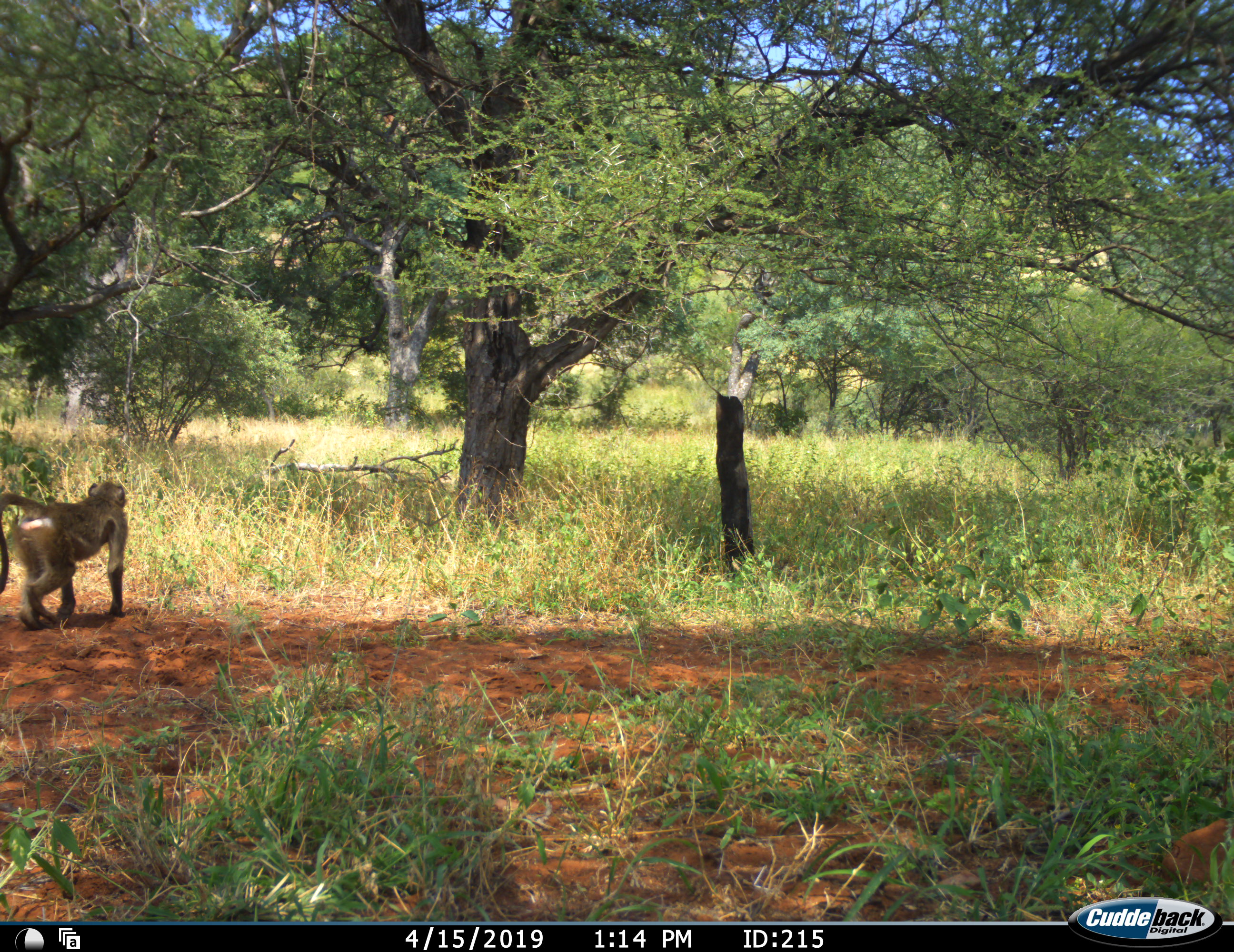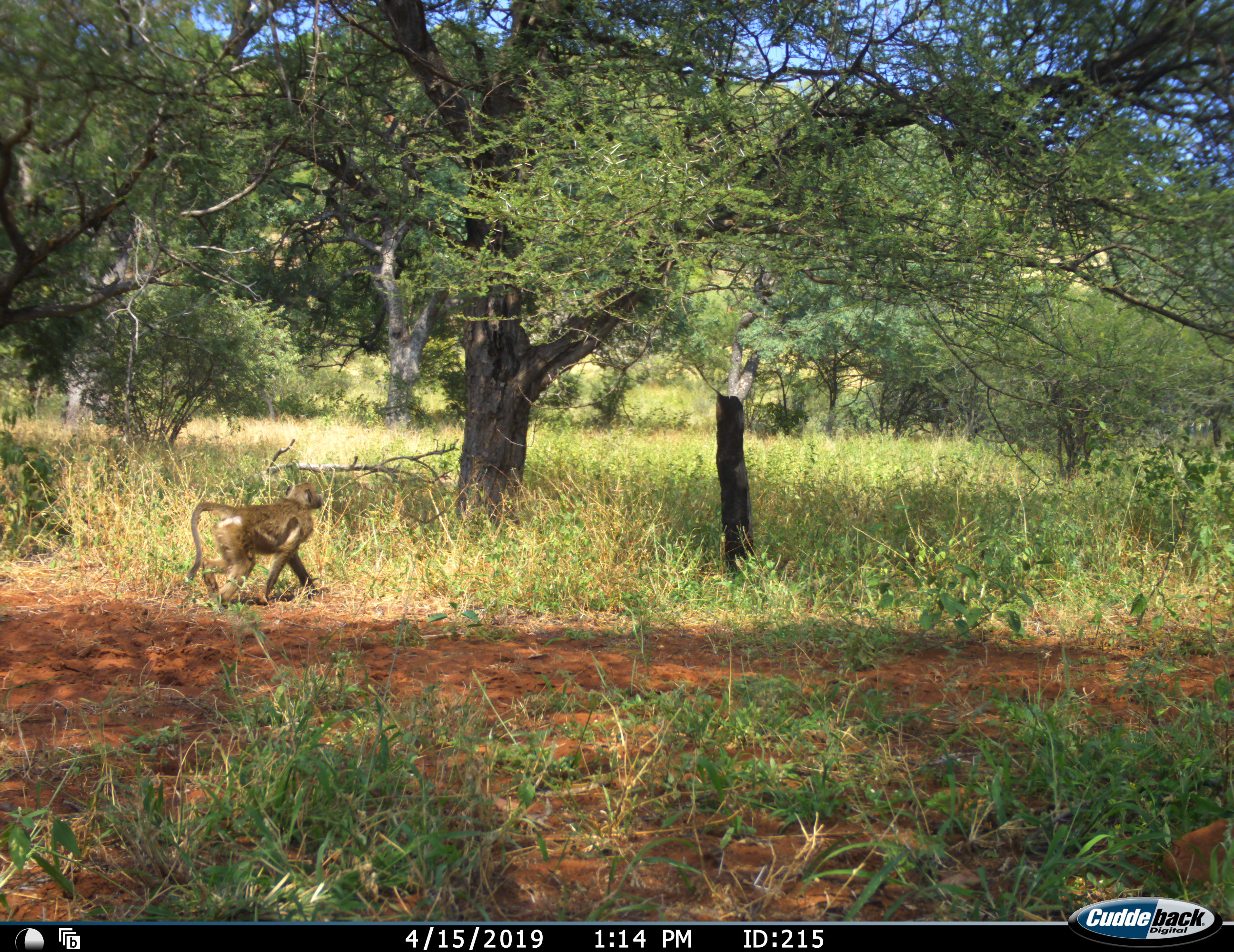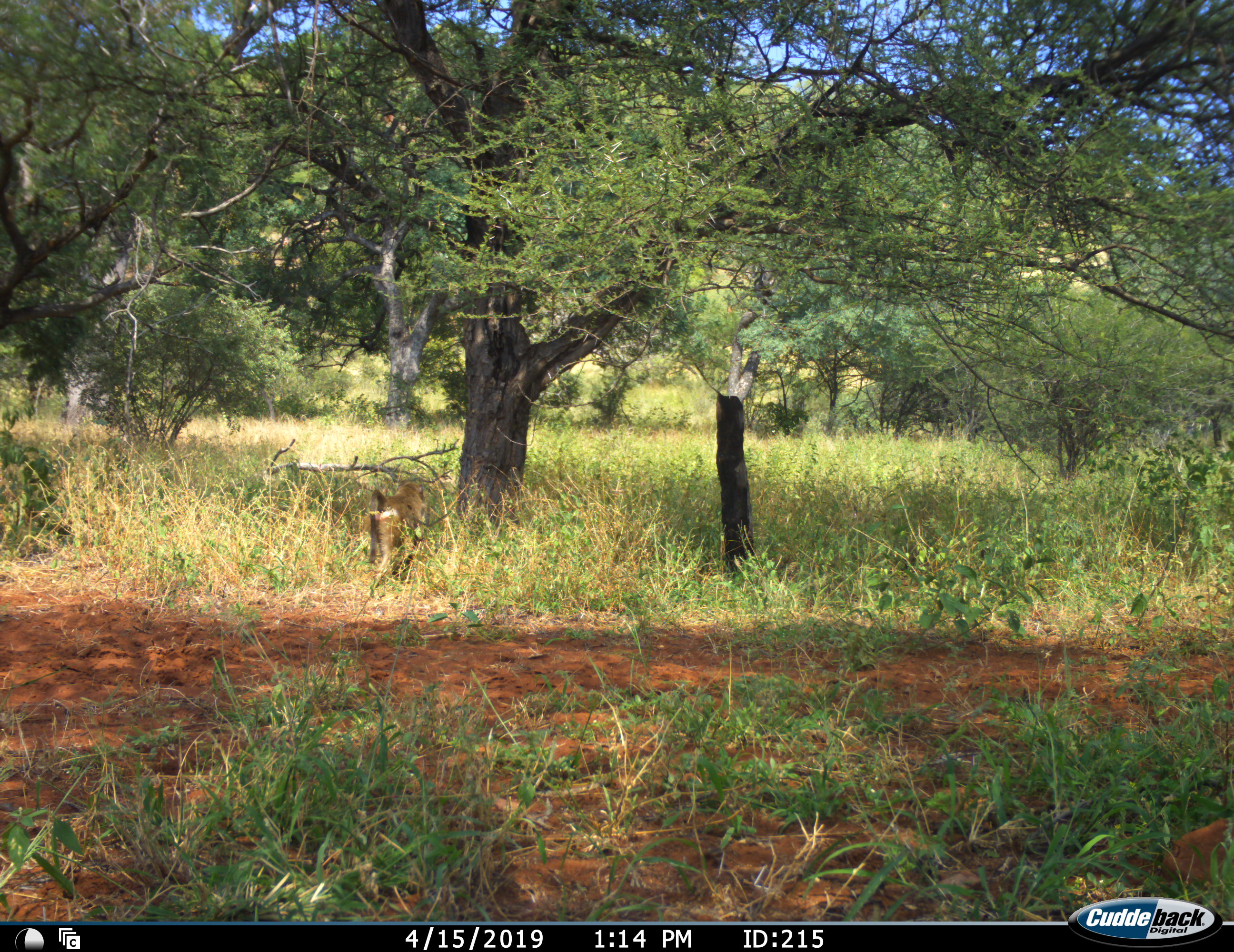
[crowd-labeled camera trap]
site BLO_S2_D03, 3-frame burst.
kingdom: Animalia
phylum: Chordata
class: Mammalia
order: Primates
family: Cercopithecidae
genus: Papio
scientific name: Papio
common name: baboon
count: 1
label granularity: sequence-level